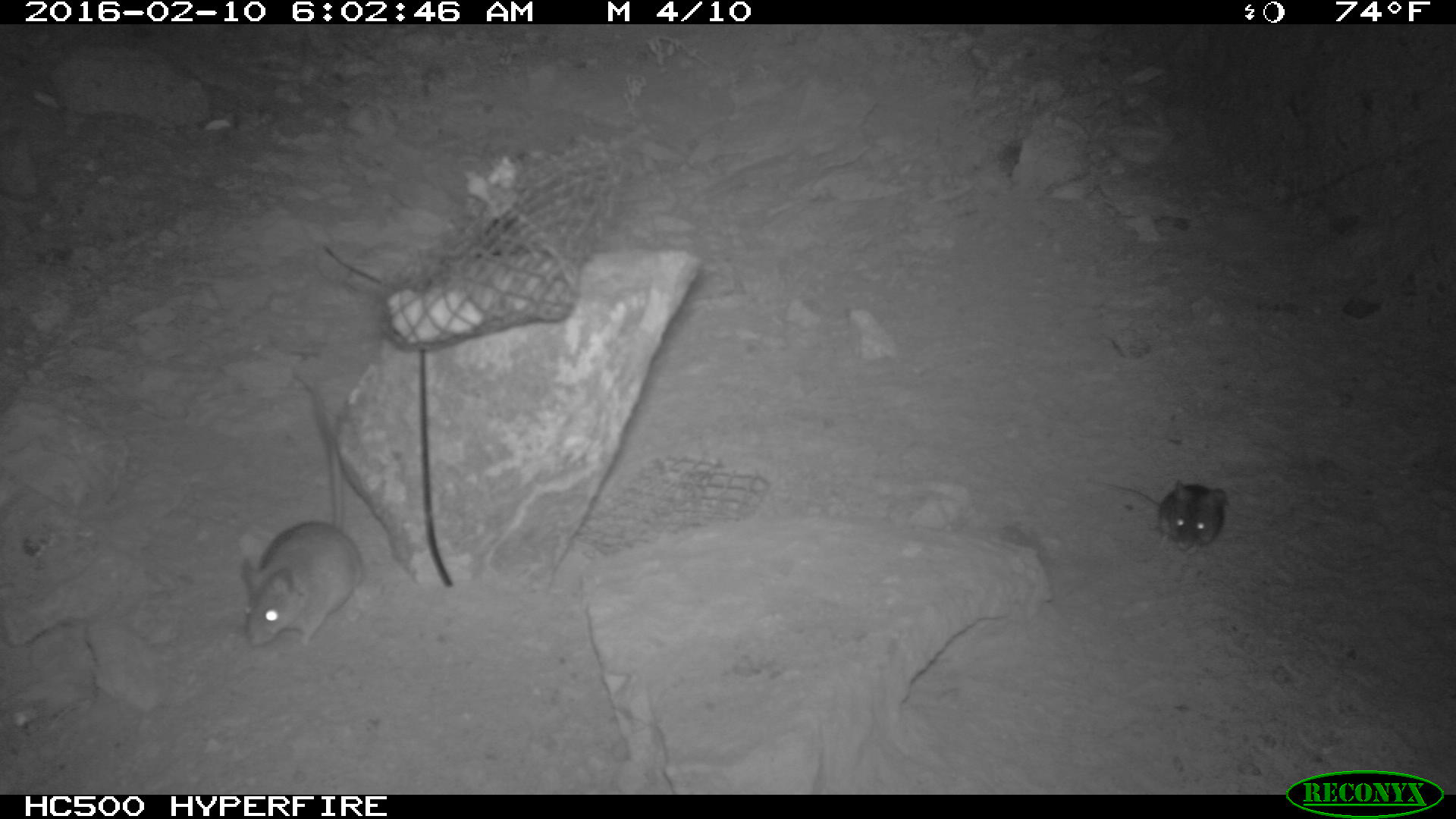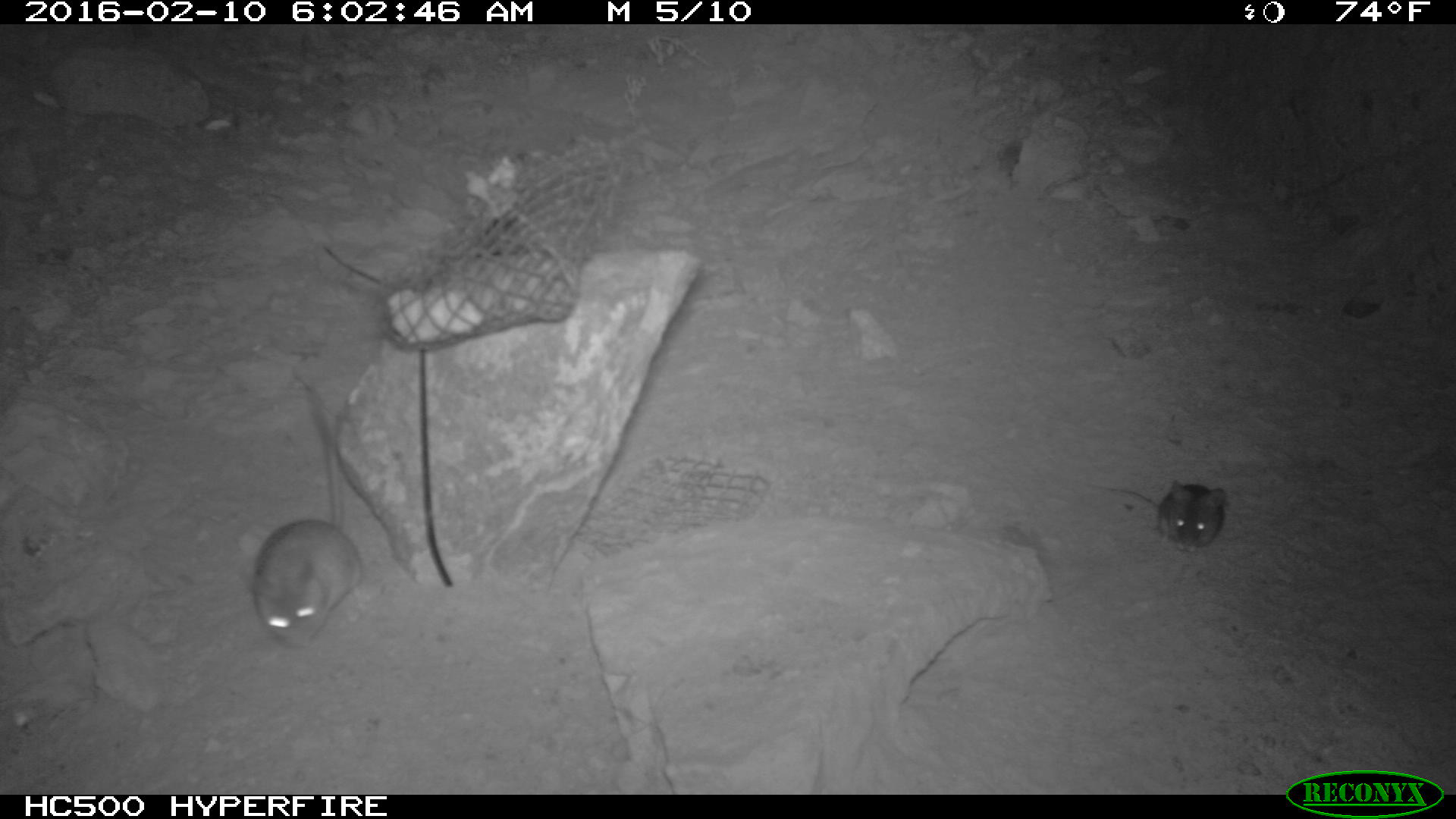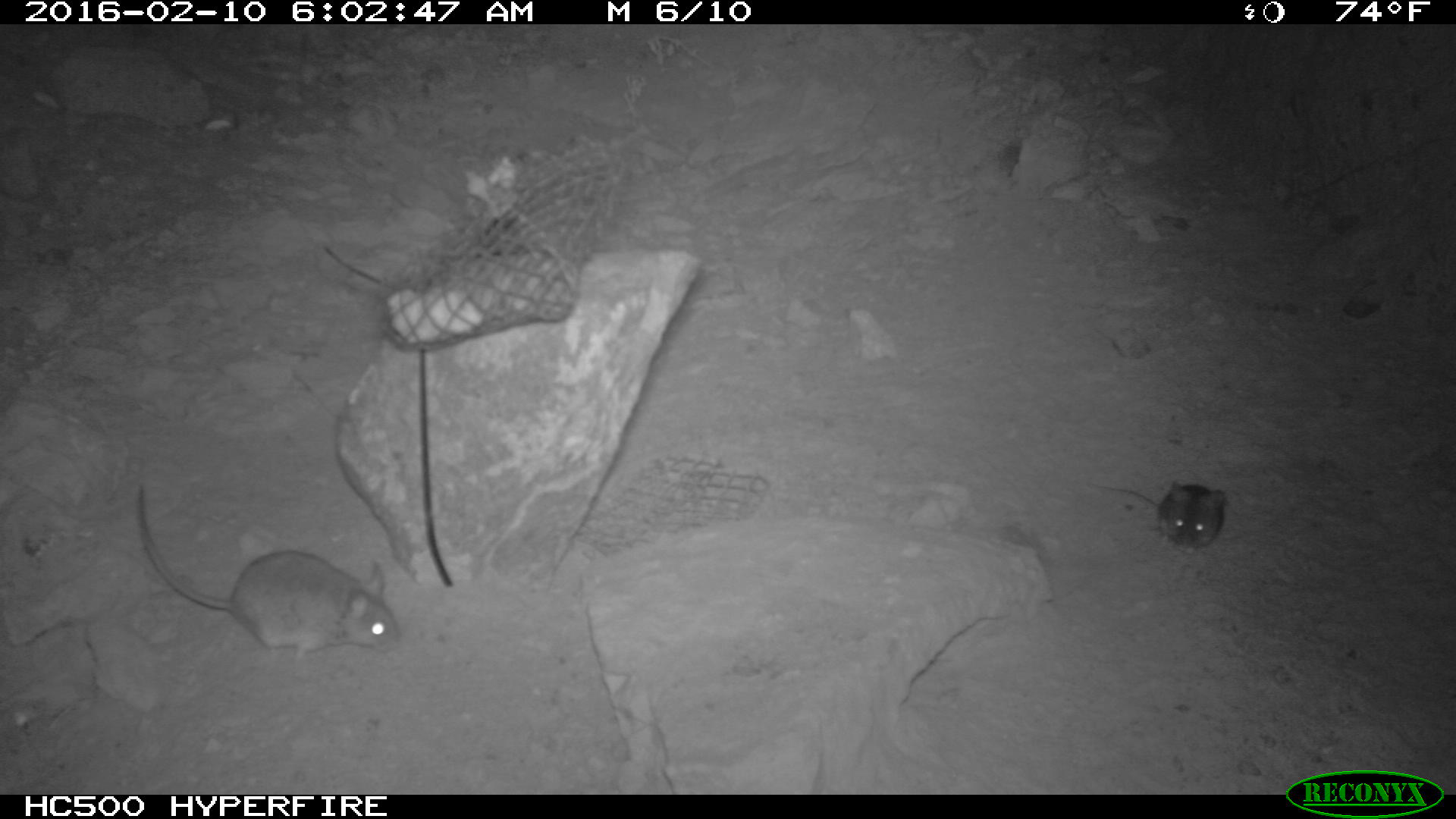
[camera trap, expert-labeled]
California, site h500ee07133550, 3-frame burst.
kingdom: Animalia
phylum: Chordata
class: Mammalia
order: Rodentia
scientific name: Rodentia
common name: rodent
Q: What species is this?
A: Rodent (Rodentia).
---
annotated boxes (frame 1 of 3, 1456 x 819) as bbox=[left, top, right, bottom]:
rodent: bbox=[240, 381, 364, 647]; bbox=[1079, 479, 1228, 553]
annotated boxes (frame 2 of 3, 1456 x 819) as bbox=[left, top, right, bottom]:
rodent: bbox=[252, 407, 366, 648]; bbox=[1087, 480, 1224, 551]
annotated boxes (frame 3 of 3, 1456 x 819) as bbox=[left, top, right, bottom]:
rodent: bbox=[132, 486, 400, 670]; bbox=[1086, 479, 1227, 557]